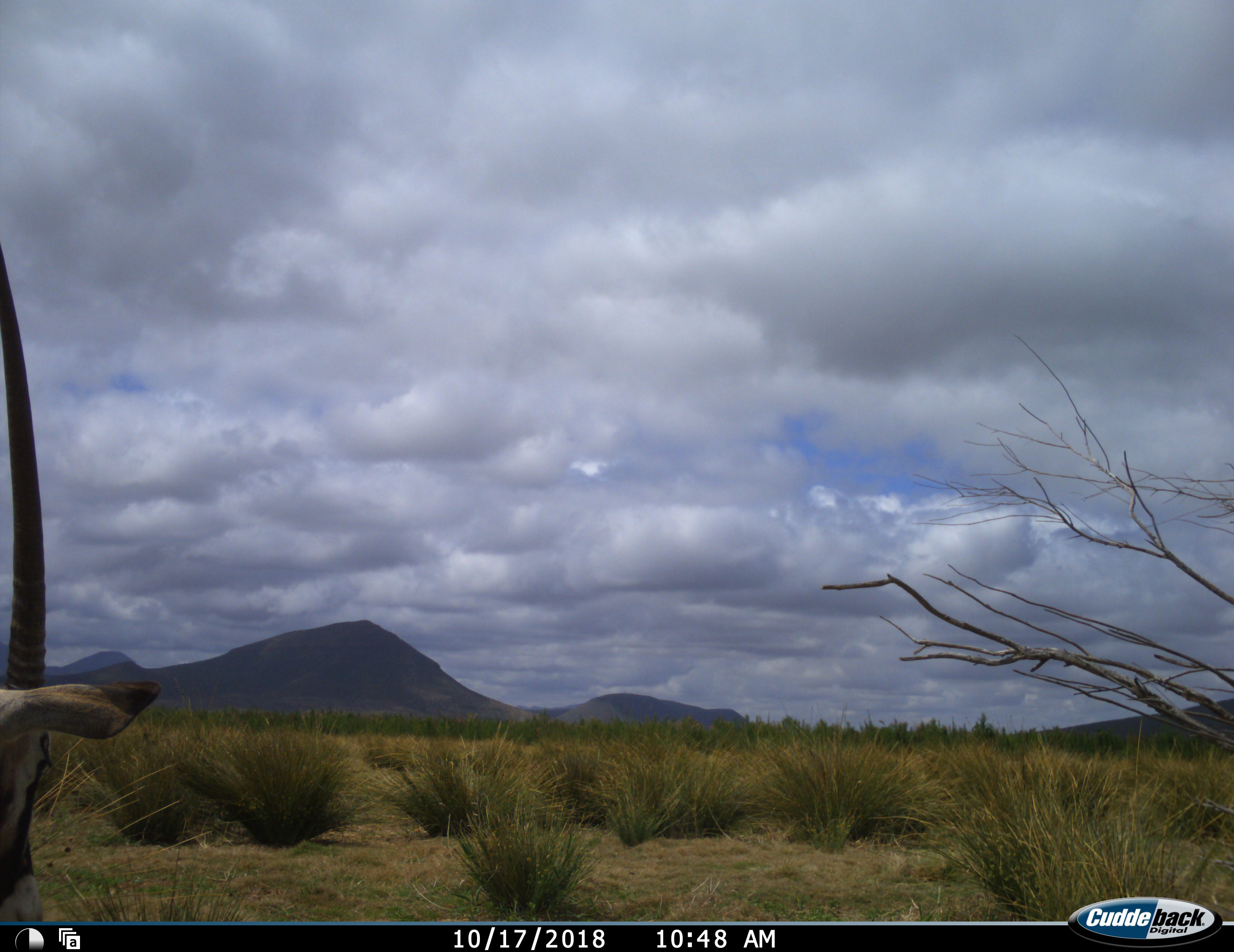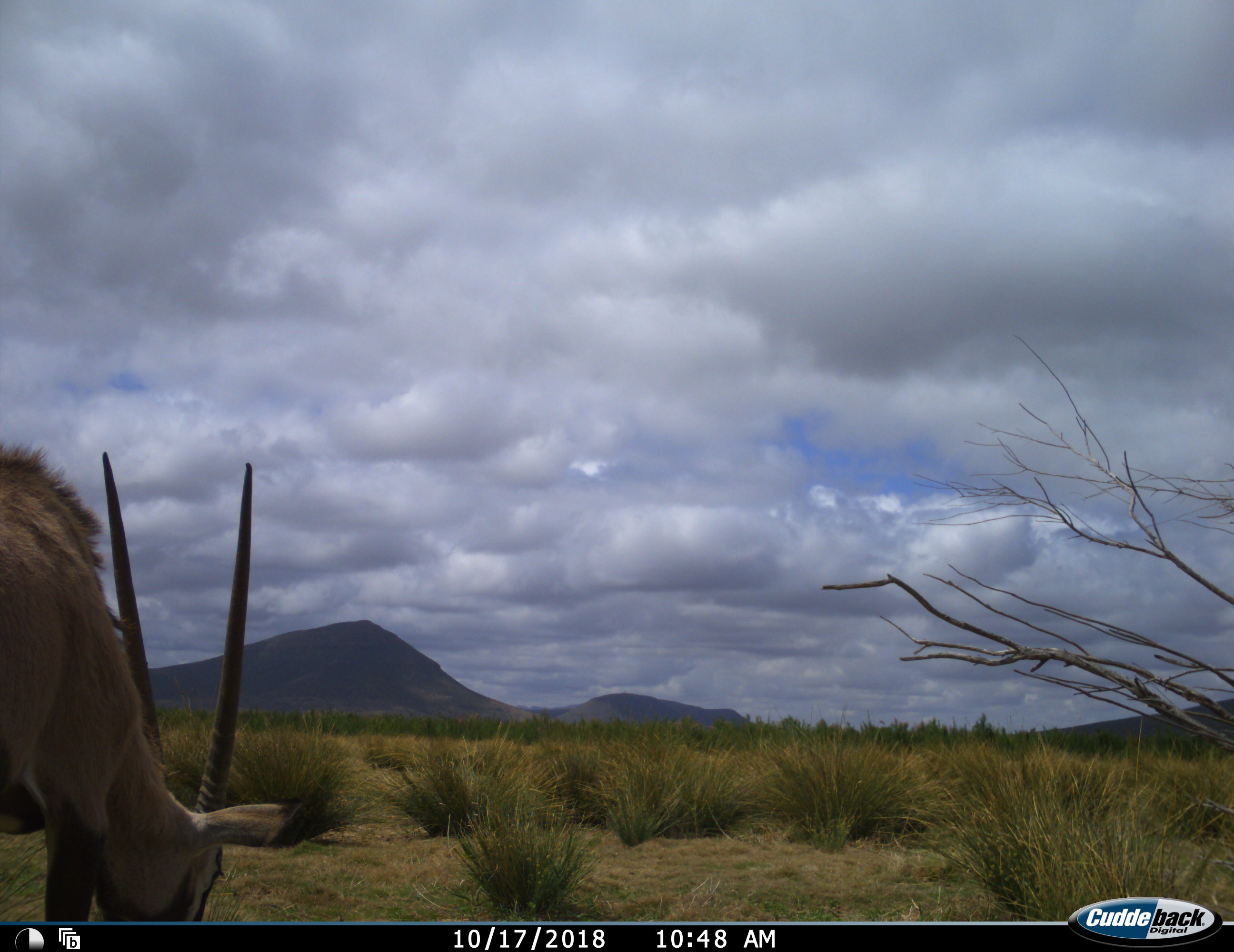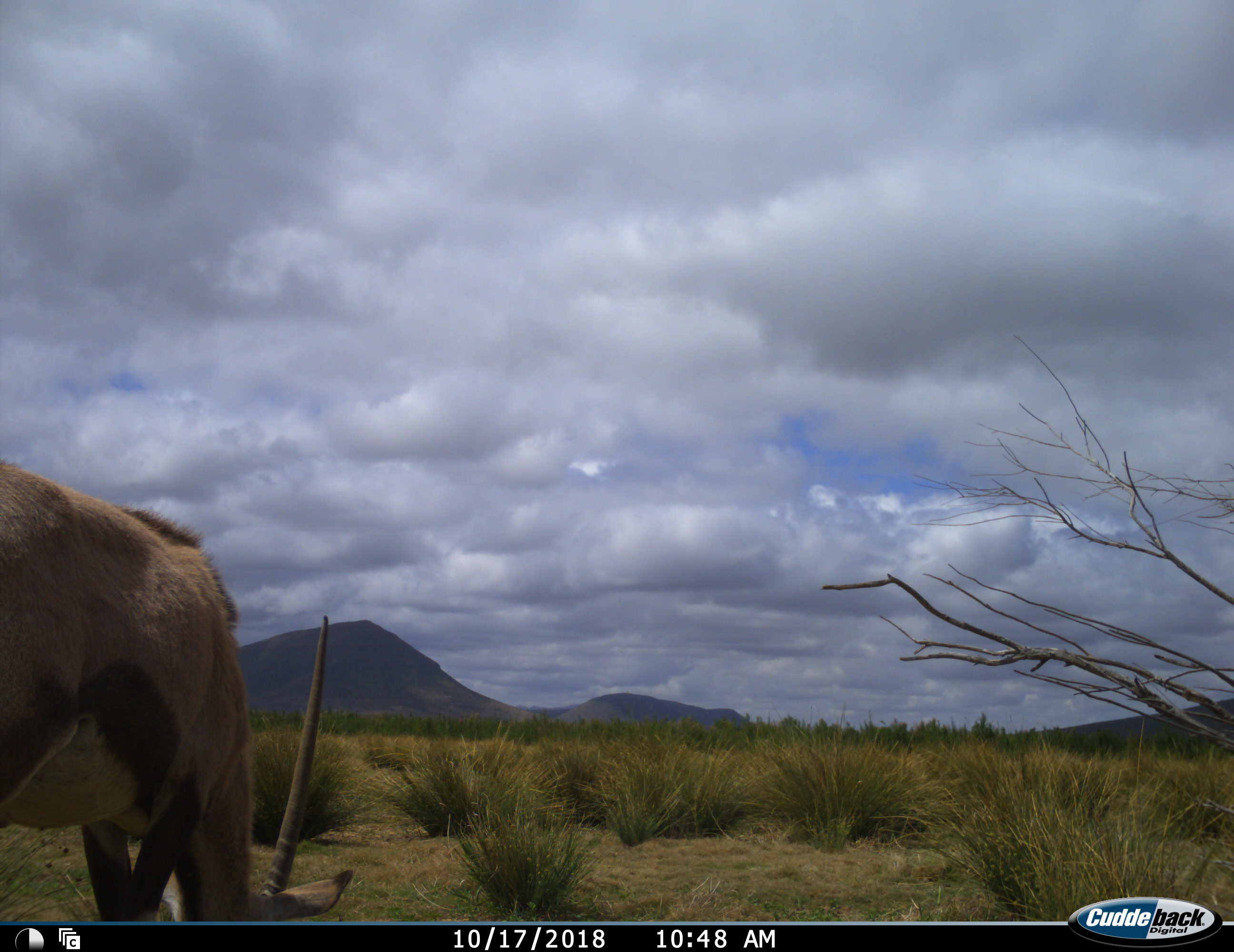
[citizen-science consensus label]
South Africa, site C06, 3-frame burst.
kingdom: Animalia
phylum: Chordata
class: Mammalia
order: Artiodactyla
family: Bovidae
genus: Oryx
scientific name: Oryx gazella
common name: gemsbok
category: gemsbokoryx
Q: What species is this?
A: Gemsbokoryx (gemsbok) (Oryx gazella).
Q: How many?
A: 1.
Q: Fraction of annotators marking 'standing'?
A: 20%.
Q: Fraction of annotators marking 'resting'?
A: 0%.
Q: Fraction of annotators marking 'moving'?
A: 70%.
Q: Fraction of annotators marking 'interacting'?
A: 0%.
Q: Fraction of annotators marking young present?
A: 0%.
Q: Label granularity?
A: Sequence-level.